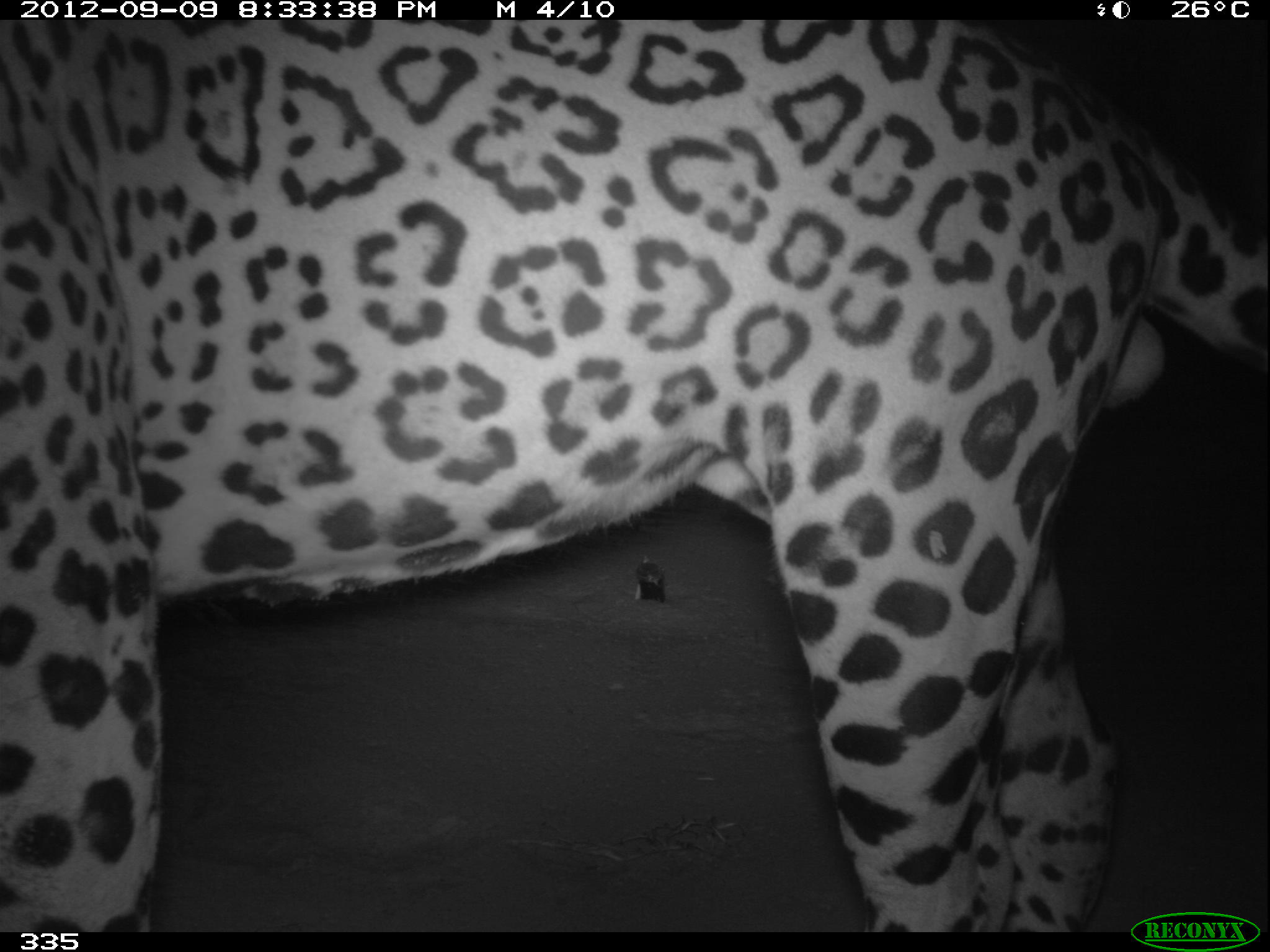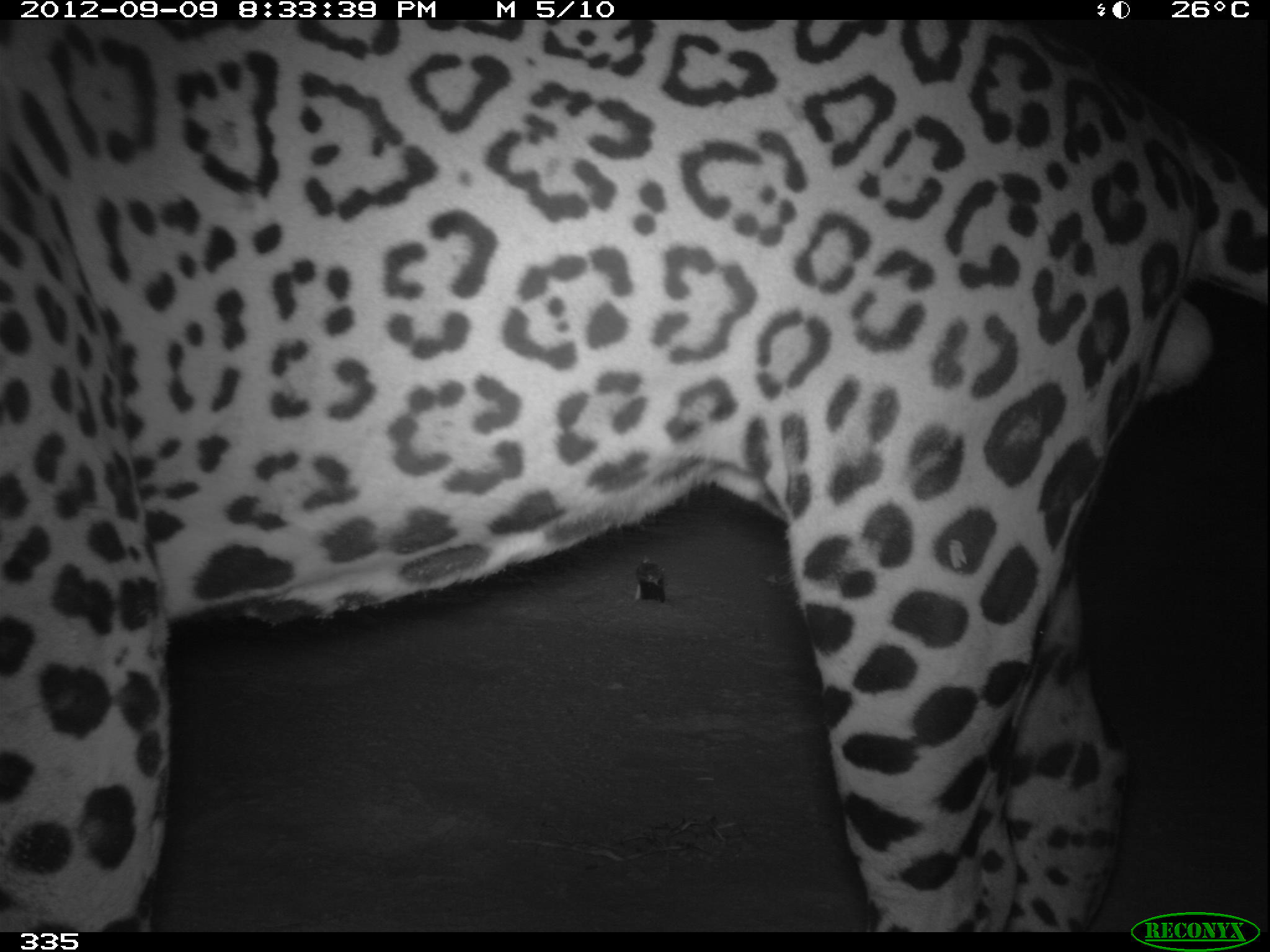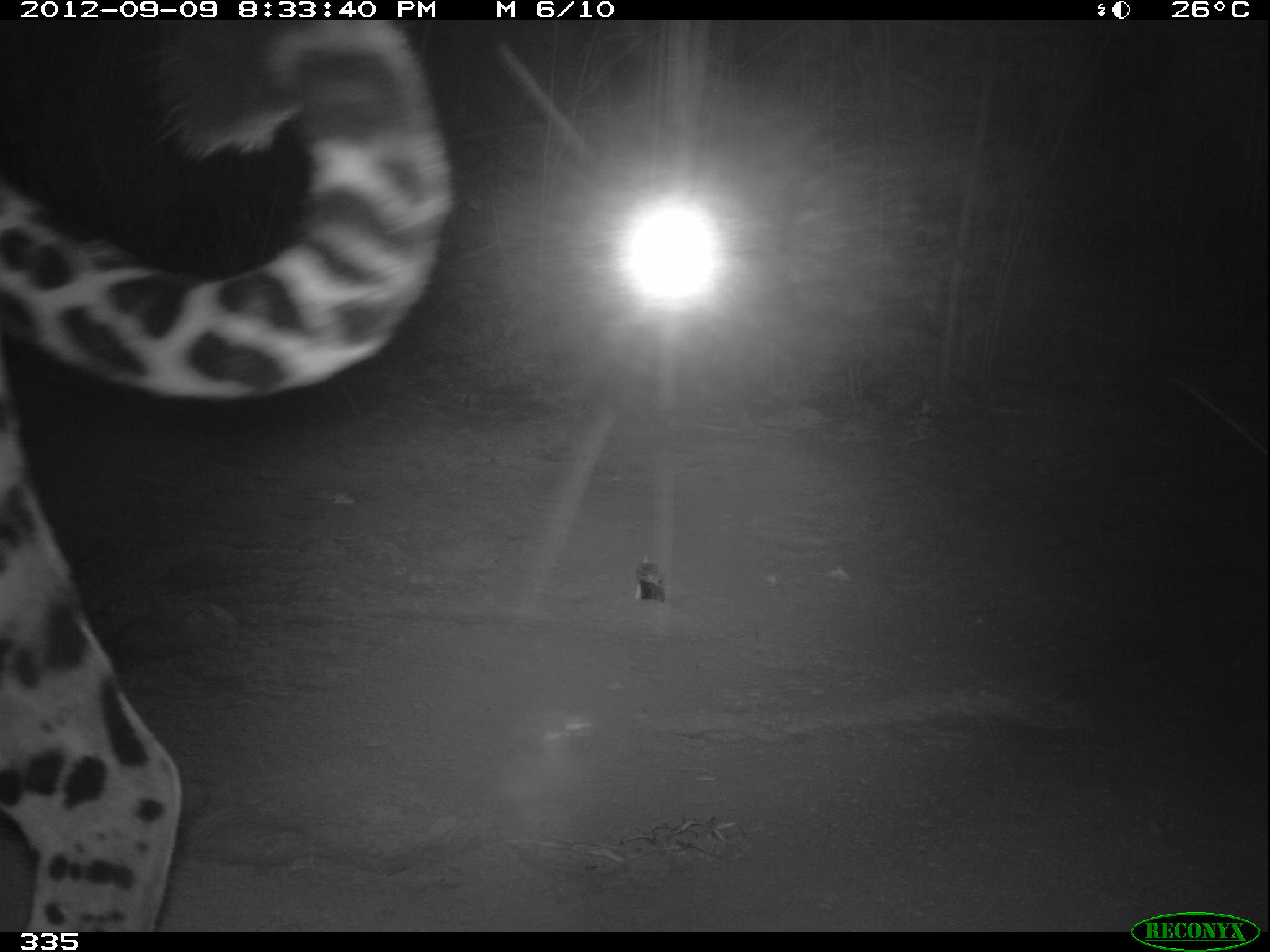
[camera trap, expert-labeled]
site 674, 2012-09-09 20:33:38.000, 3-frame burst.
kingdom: Animalia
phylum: Chordata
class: Mammalia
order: Carnivora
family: Felidae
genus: Panthera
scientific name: Panthera onca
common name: jaguar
Panthera onca (jaguar).